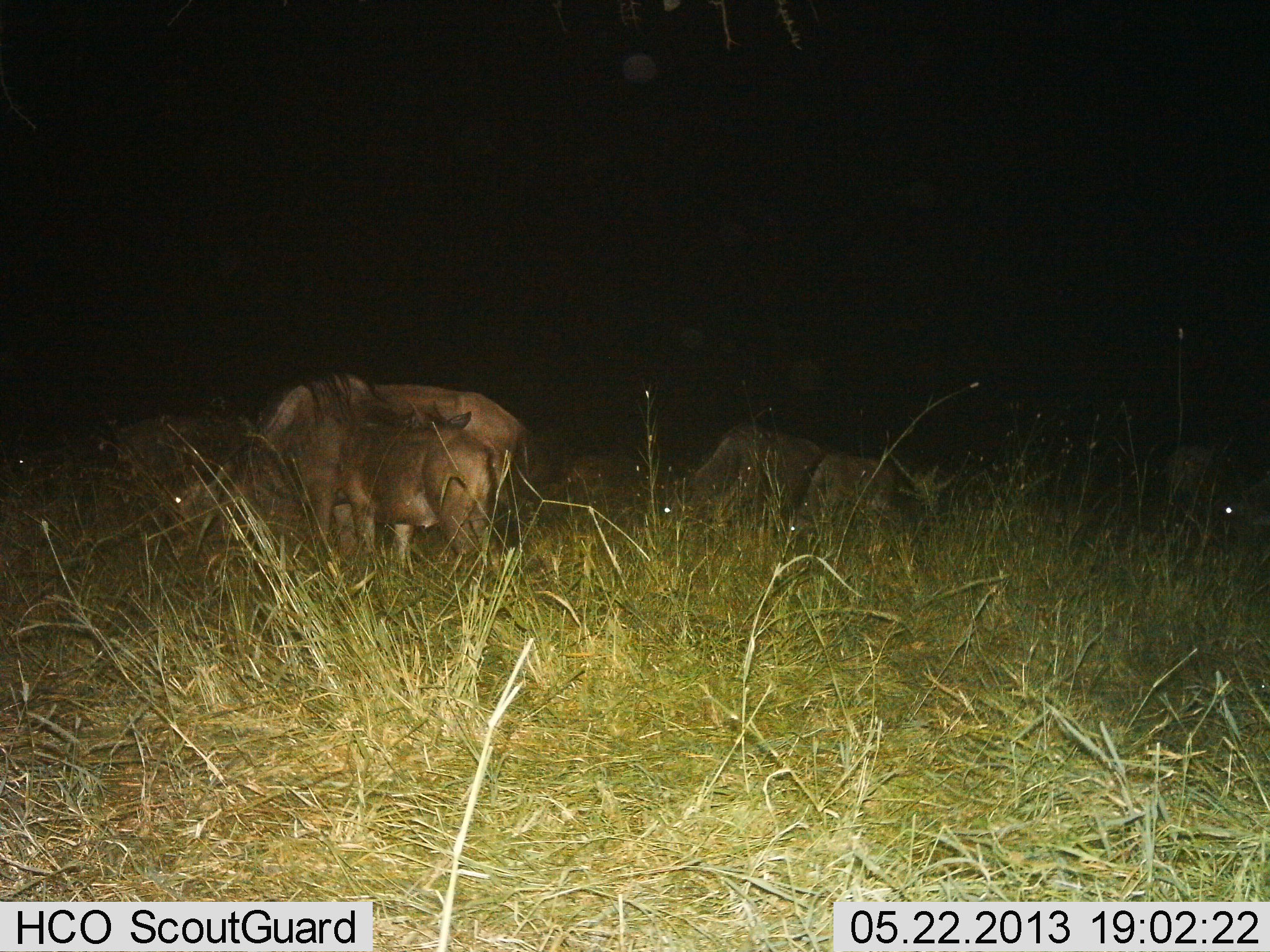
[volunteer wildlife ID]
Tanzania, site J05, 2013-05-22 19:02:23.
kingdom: Animalia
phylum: Chordata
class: Mammalia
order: Artiodactyla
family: Bovidae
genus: Connochaetes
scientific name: Connochaetes taurinus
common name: blue wildebeest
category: wildebeest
Wildebeest (blue wildebeest) (Connochaetes taurinus), count 6. Behavior (volunteer vote fractions): standing 60%, resting 0%, moving 0%, interacting 0%. Young present (vote fraction): 0%. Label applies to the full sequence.